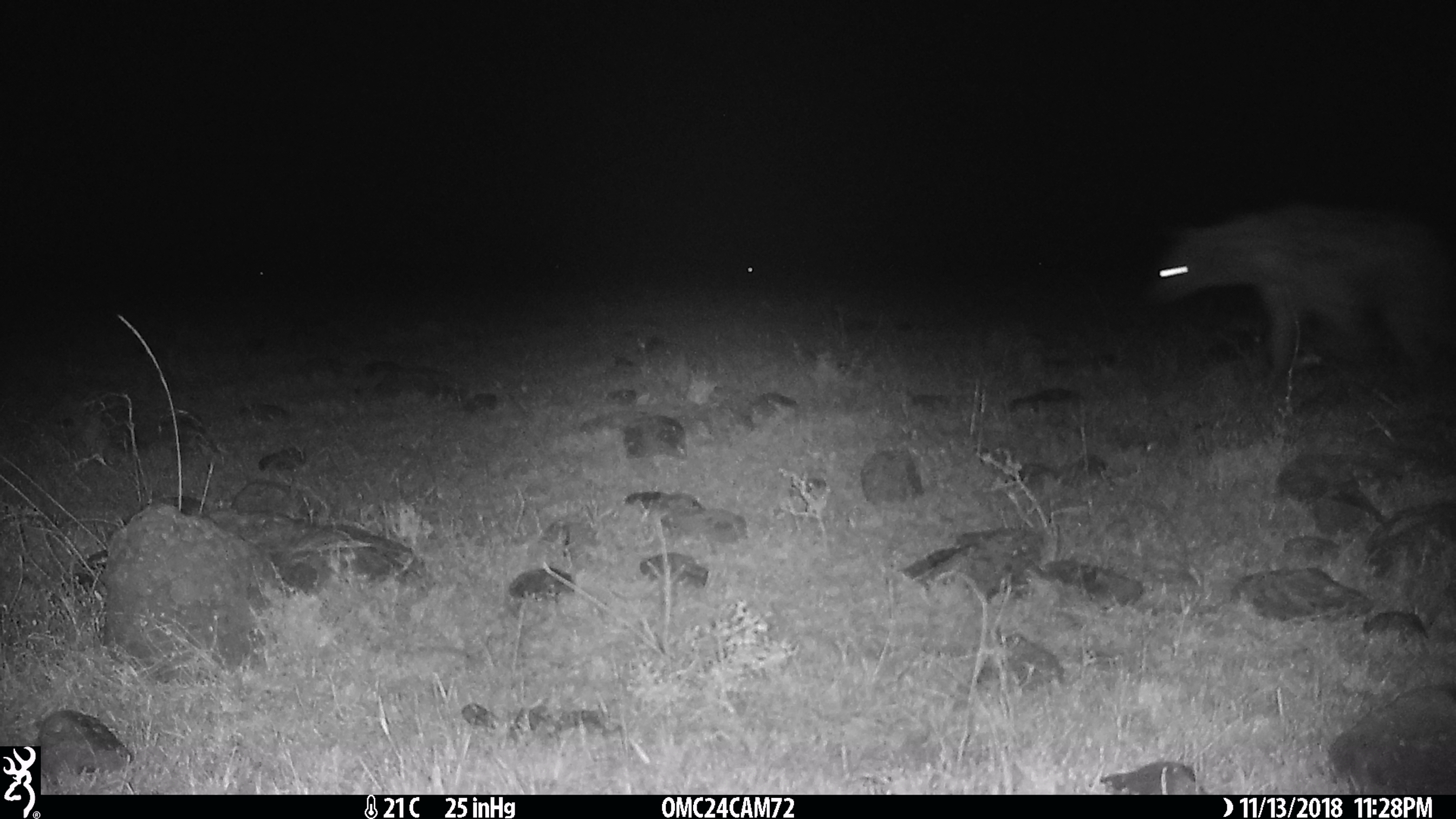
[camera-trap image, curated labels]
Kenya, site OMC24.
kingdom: Animalia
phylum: Chordata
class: Mammalia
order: Carnivora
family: Hyaenidae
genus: Crocuta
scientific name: Crocuta crocuta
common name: spotted hyena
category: hyena spotted